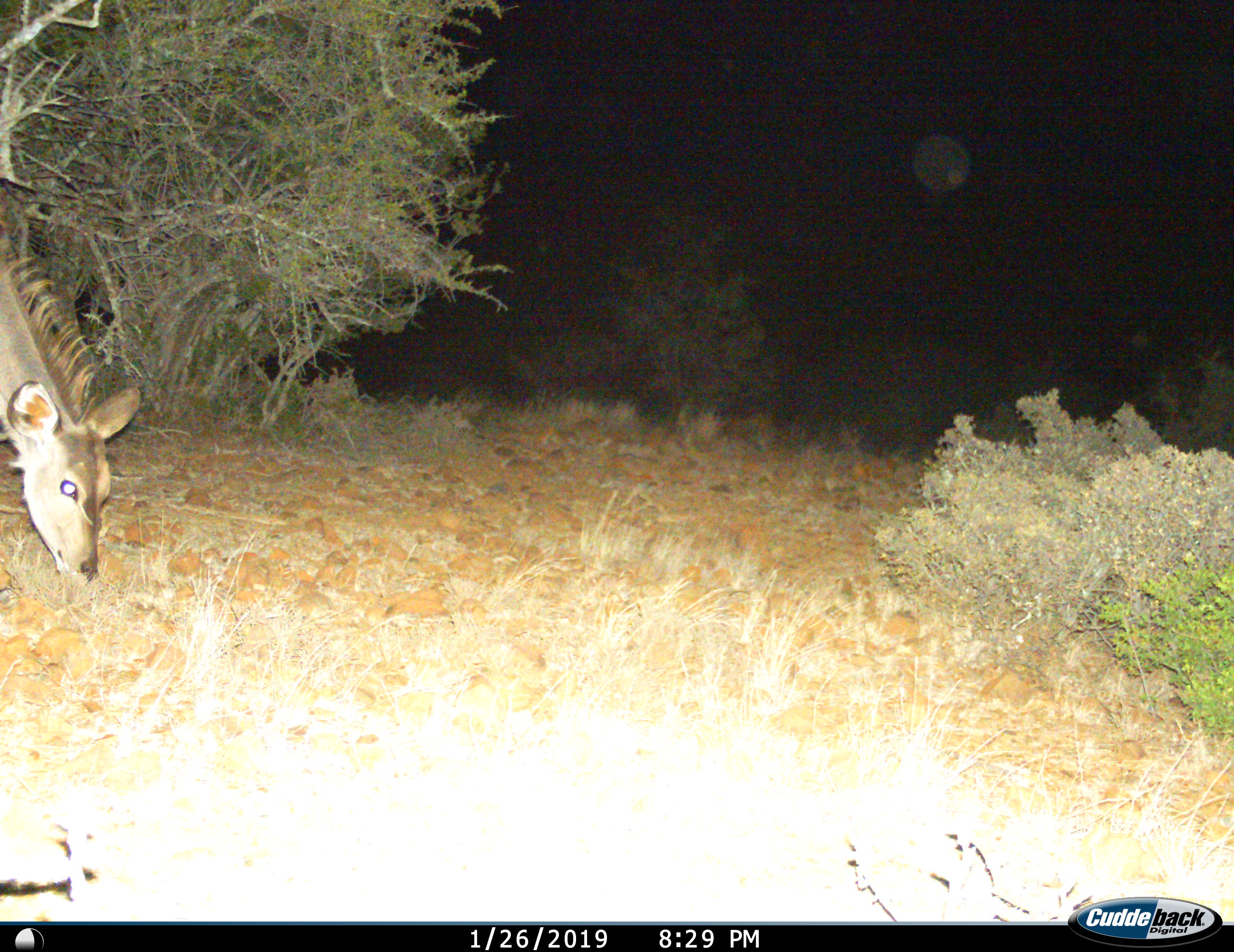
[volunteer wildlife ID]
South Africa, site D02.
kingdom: Animalia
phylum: Chordata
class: Mammalia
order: Artiodactyla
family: Bovidae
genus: Tragelaphus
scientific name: Tragelaphus strepsiceros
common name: greater kudu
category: kudu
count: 1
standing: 12%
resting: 0%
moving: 12%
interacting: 0%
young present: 0%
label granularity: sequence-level